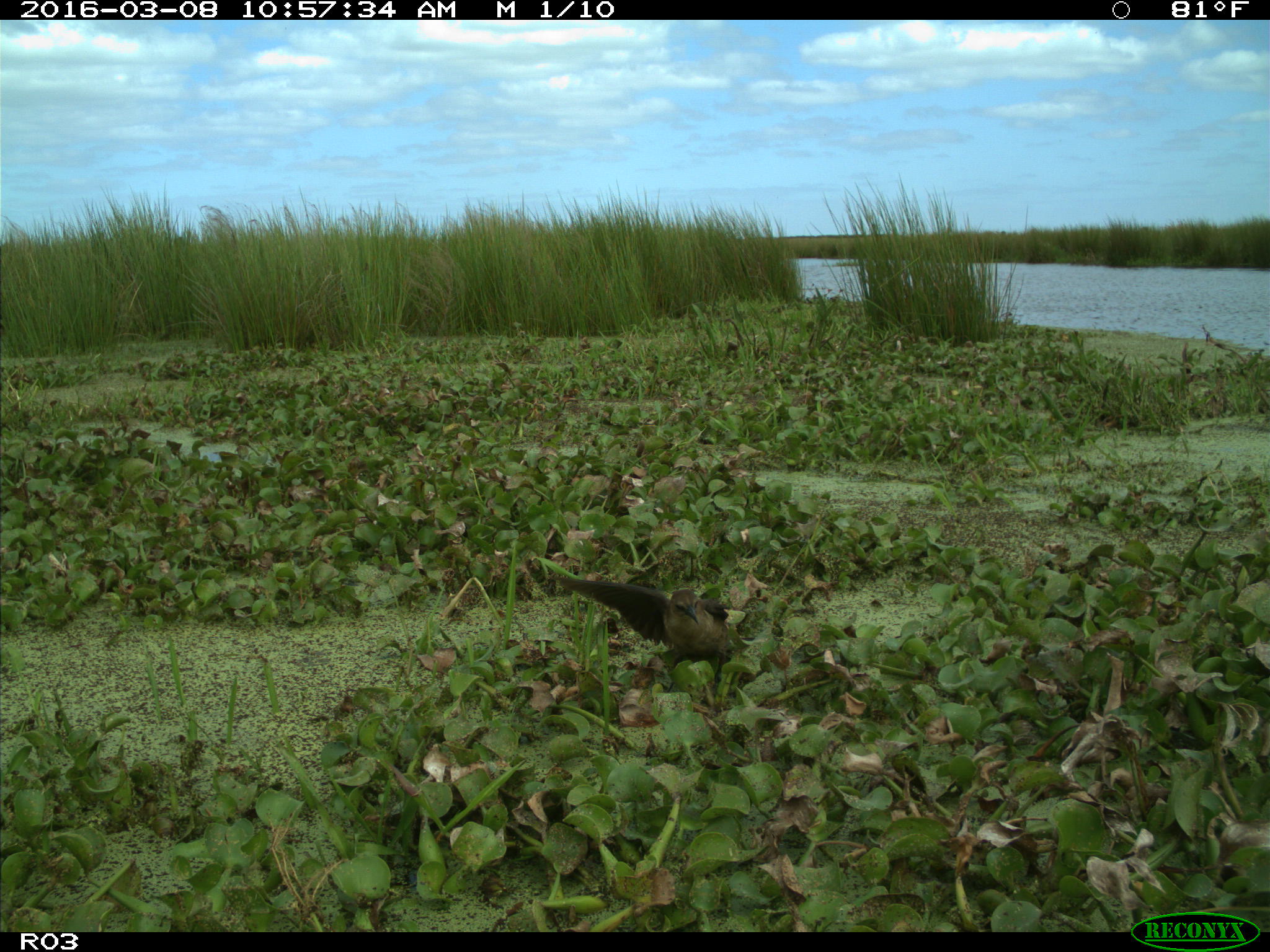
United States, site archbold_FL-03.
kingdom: Animalia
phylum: Chordata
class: Aves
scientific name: Aves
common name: birds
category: unidentified bird